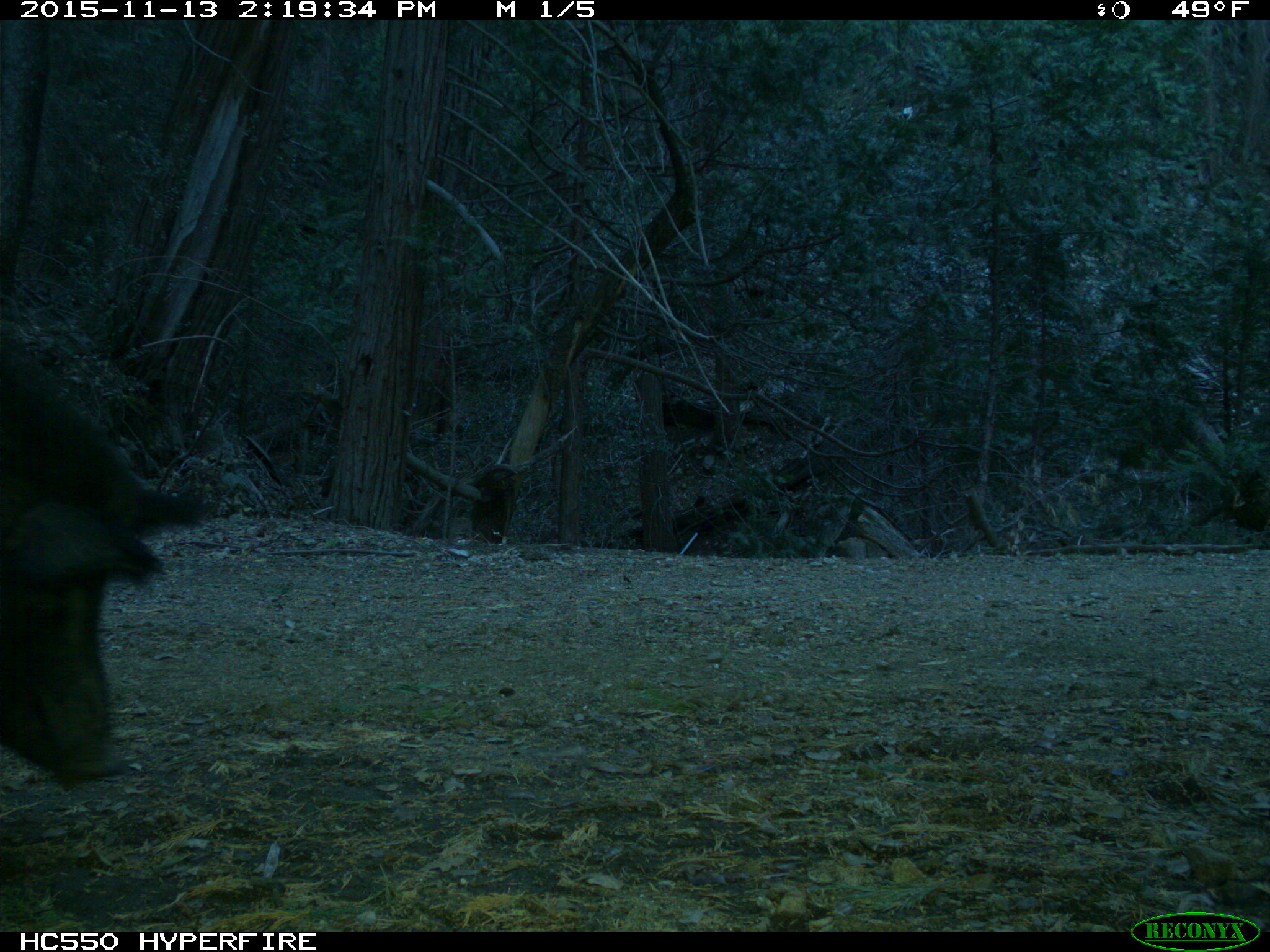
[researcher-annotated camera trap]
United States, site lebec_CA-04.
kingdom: Animalia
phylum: Chordata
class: Mammalia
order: Artiodactyla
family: Suidae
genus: Sus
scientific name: Sus scrofa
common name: wild boar